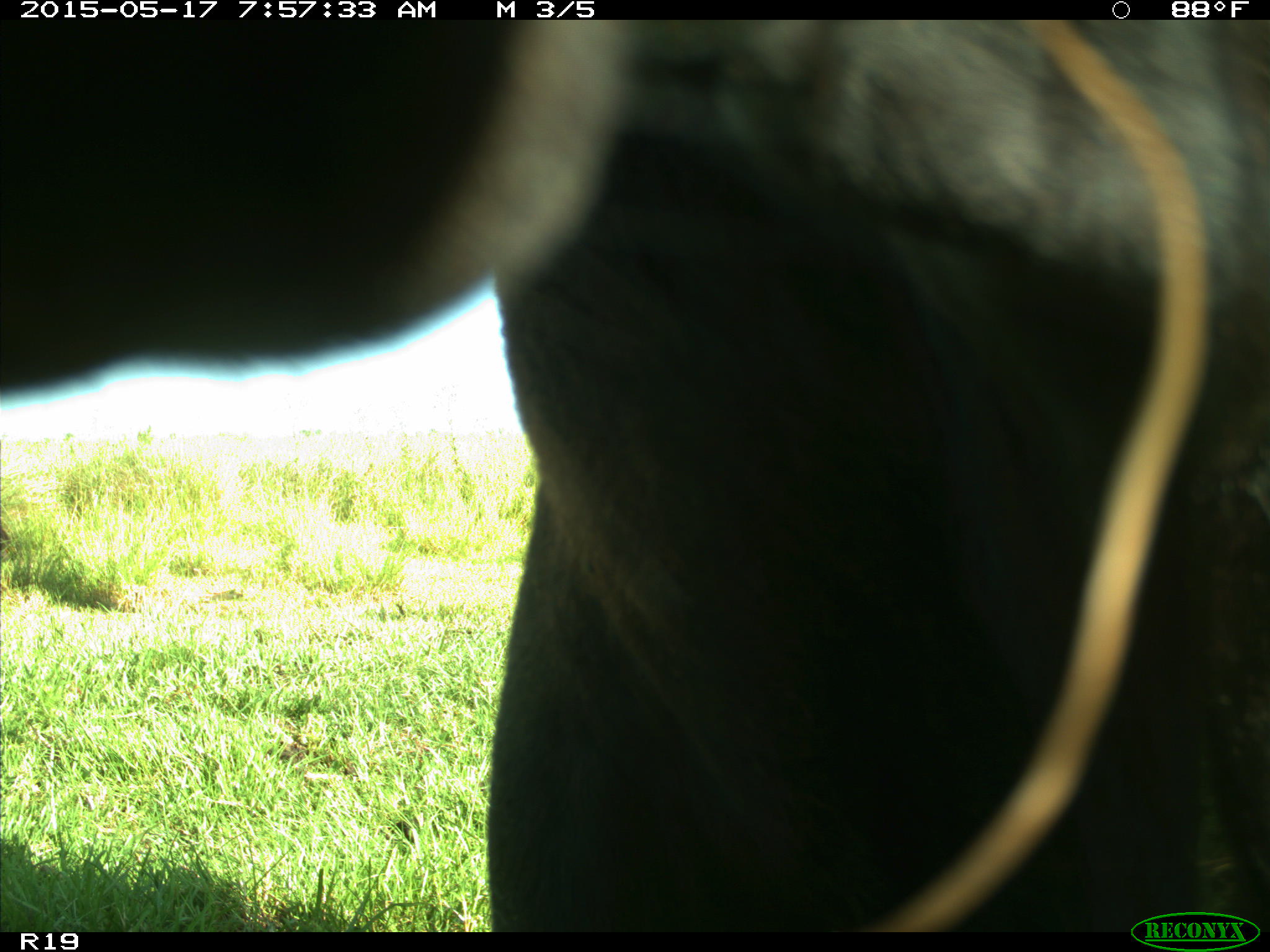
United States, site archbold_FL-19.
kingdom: Animalia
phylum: Chordata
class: Mammalia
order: Artiodactyla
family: Bovidae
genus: Bos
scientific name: Bos taurus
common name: domestic cow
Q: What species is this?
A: Bos taurus (domestic cow).